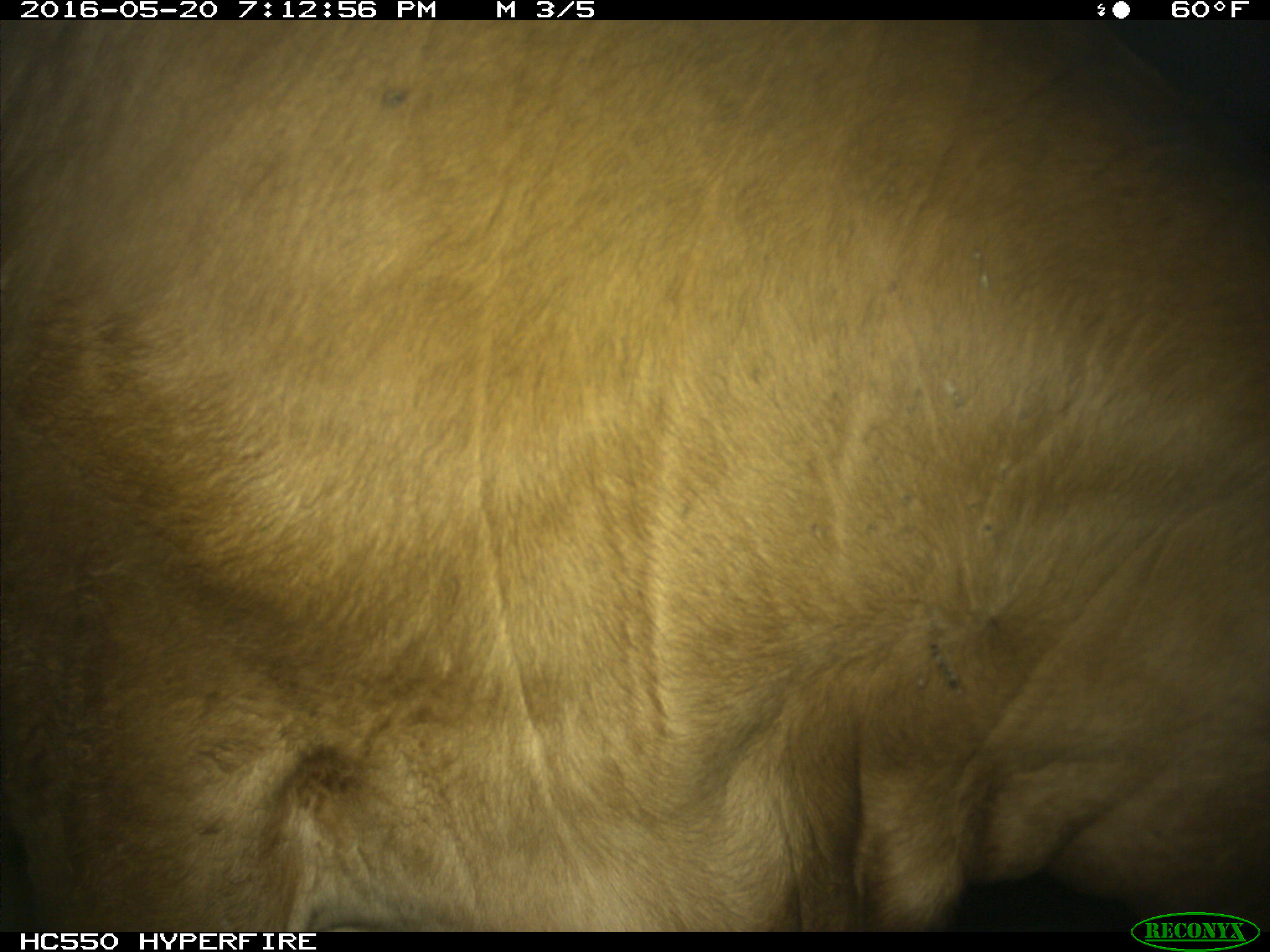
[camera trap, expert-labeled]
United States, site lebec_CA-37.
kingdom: Animalia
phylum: Chordata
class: Mammalia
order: Artiodactyla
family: Bovidae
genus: Bos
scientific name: Bos taurus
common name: domestic cow